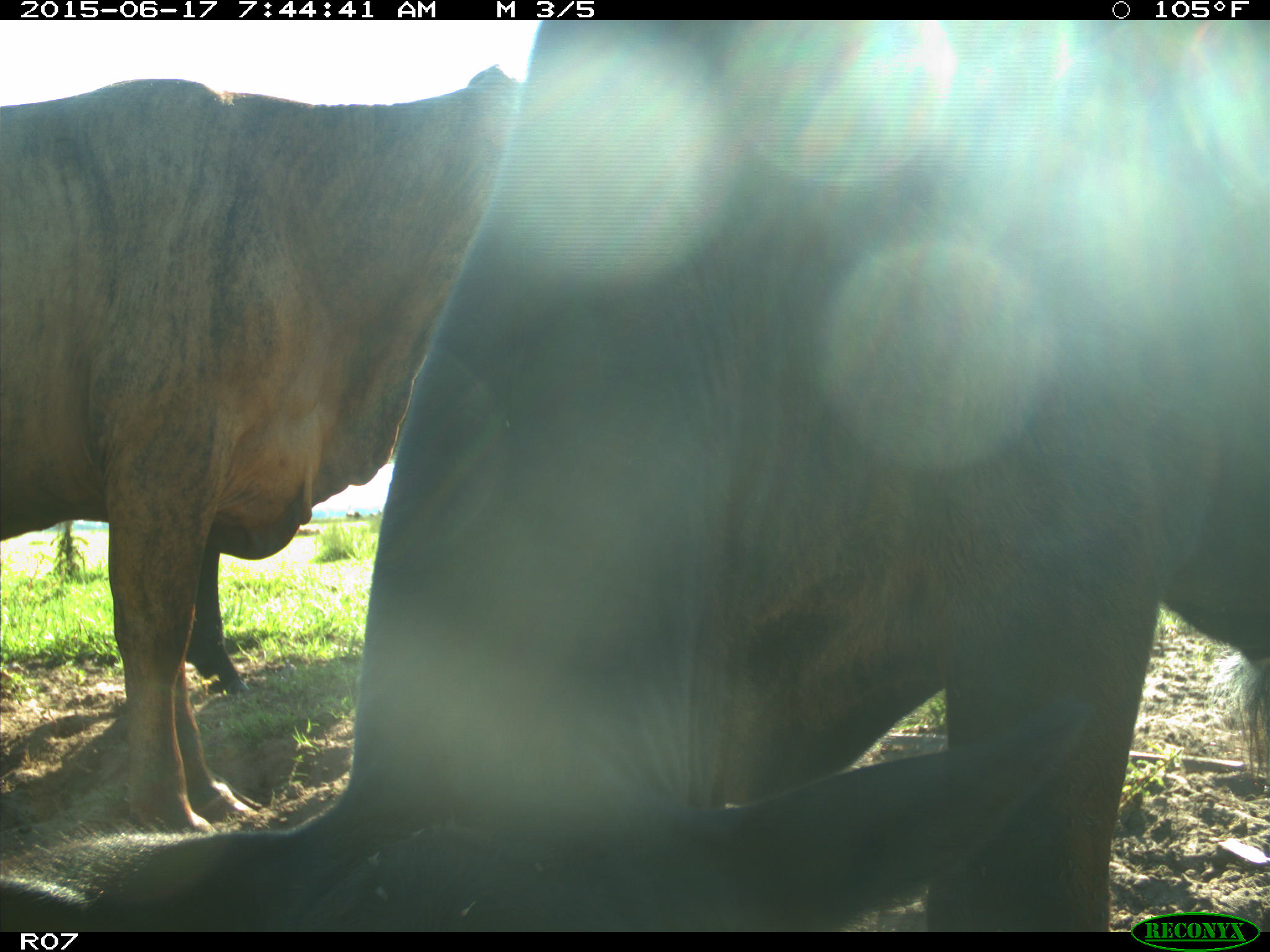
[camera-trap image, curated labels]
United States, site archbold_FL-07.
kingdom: Animalia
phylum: Chordata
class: Mammalia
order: Artiodactyla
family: Bovidae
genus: Bos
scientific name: Bos taurus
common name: domestic cow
Bos taurus (domestic cow).